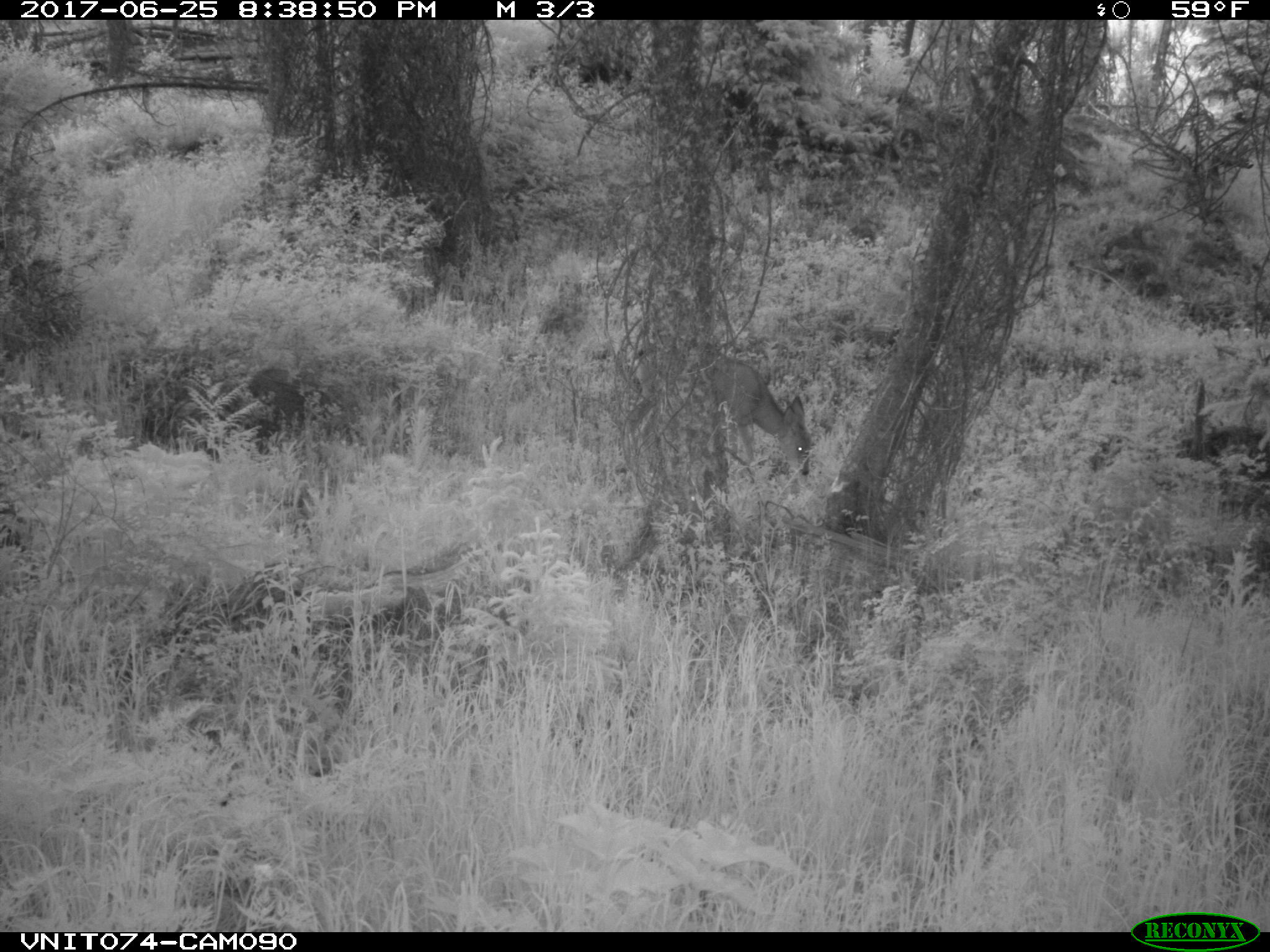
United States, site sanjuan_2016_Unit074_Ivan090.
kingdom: Animalia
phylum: Chordata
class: Mammalia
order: Artiodactyla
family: Cervidae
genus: Odocoileus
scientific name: Odocoileus hemionus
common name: mule deer